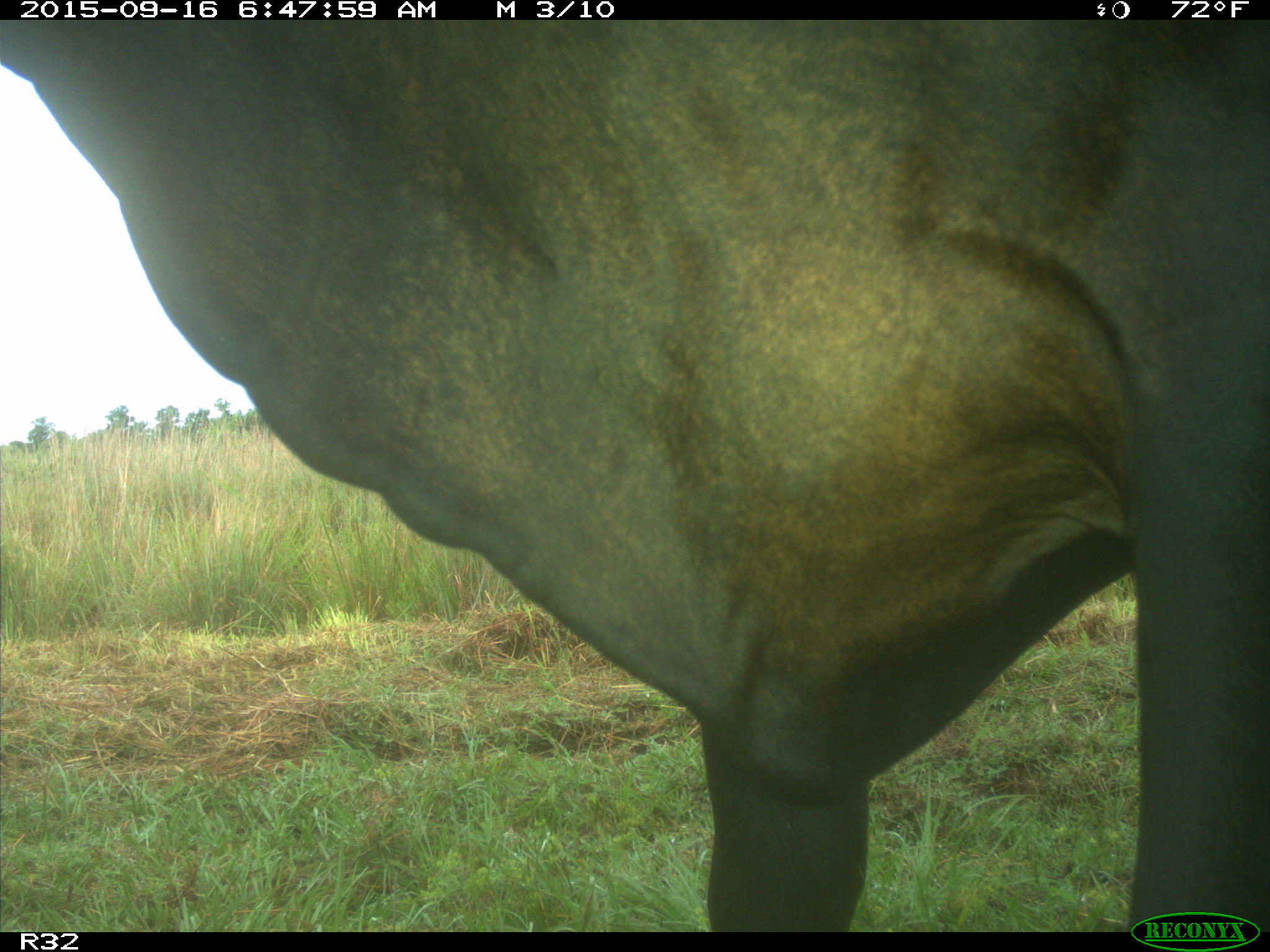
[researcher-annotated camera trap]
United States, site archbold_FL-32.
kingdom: Animalia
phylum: Chordata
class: Mammalia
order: Artiodactyla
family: Bovidae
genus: Bos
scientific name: Bos taurus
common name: domestic cow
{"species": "Bos taurus (domestic cow)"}